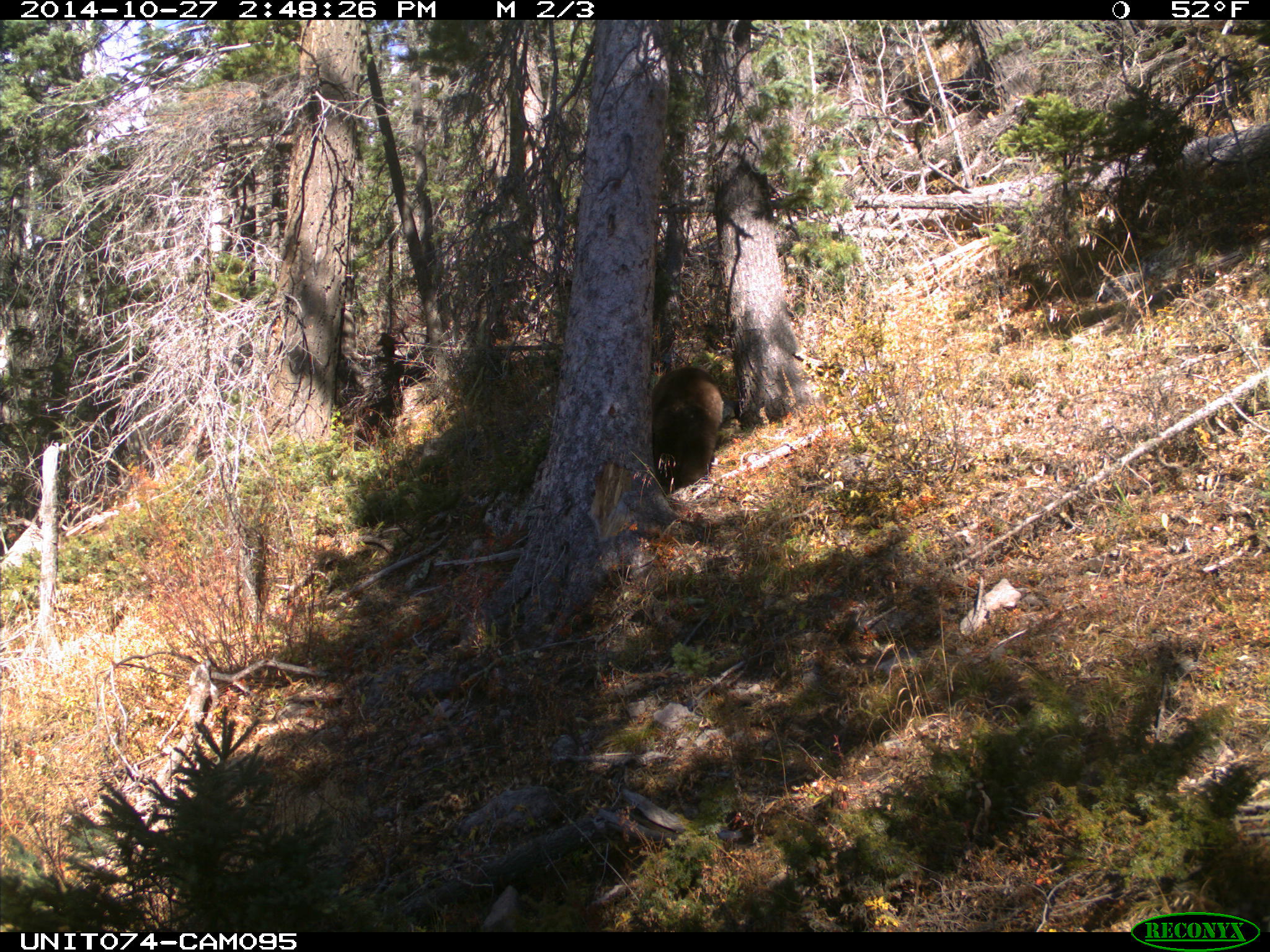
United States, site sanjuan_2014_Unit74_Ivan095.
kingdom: Animalia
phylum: Chordata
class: Mammalia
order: Carnivora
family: Ursidae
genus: Ursus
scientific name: Ursus americanus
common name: american black bear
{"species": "Ursus americanus (american black bear)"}